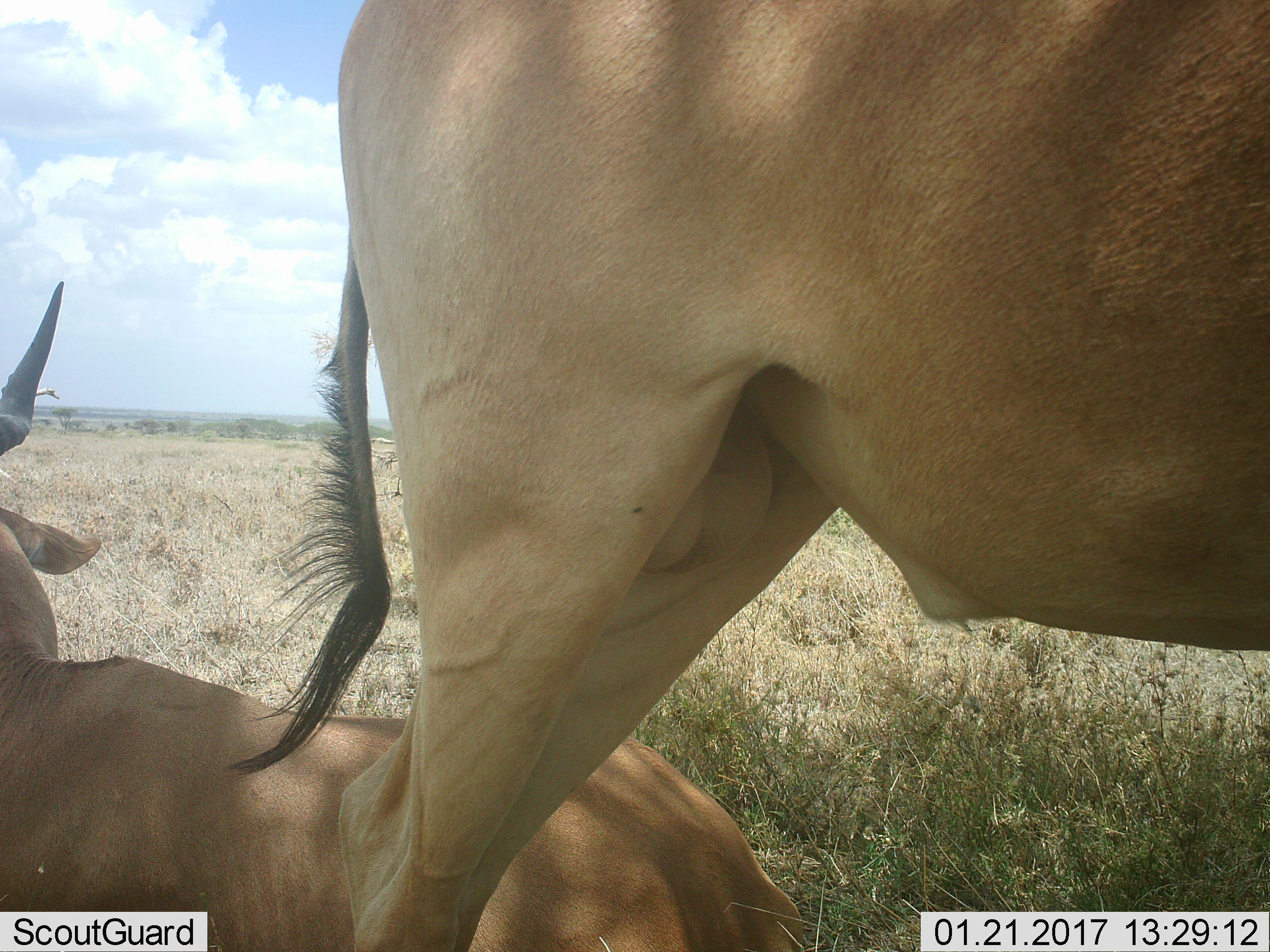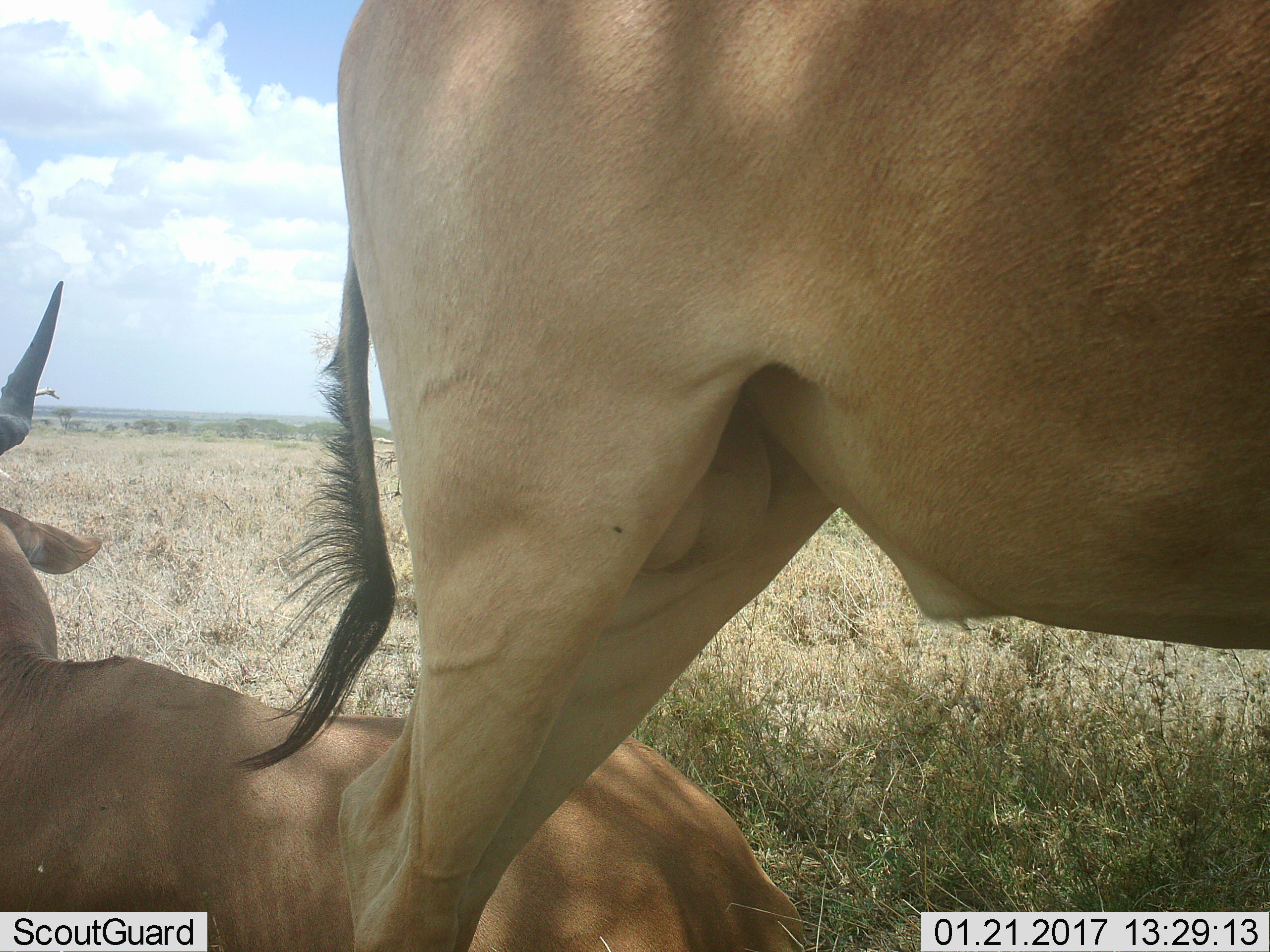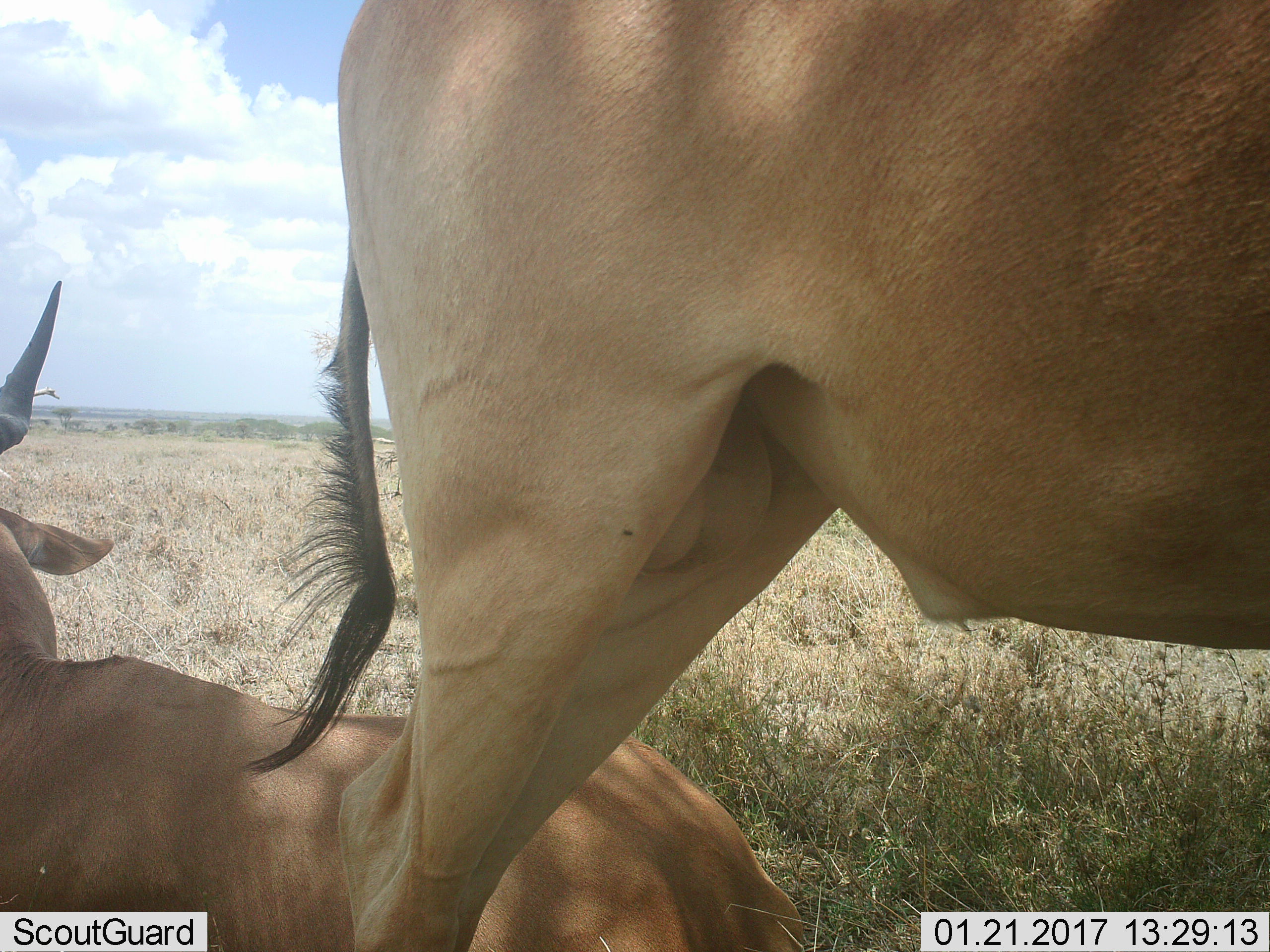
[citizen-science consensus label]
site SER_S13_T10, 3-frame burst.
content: unidentified animal